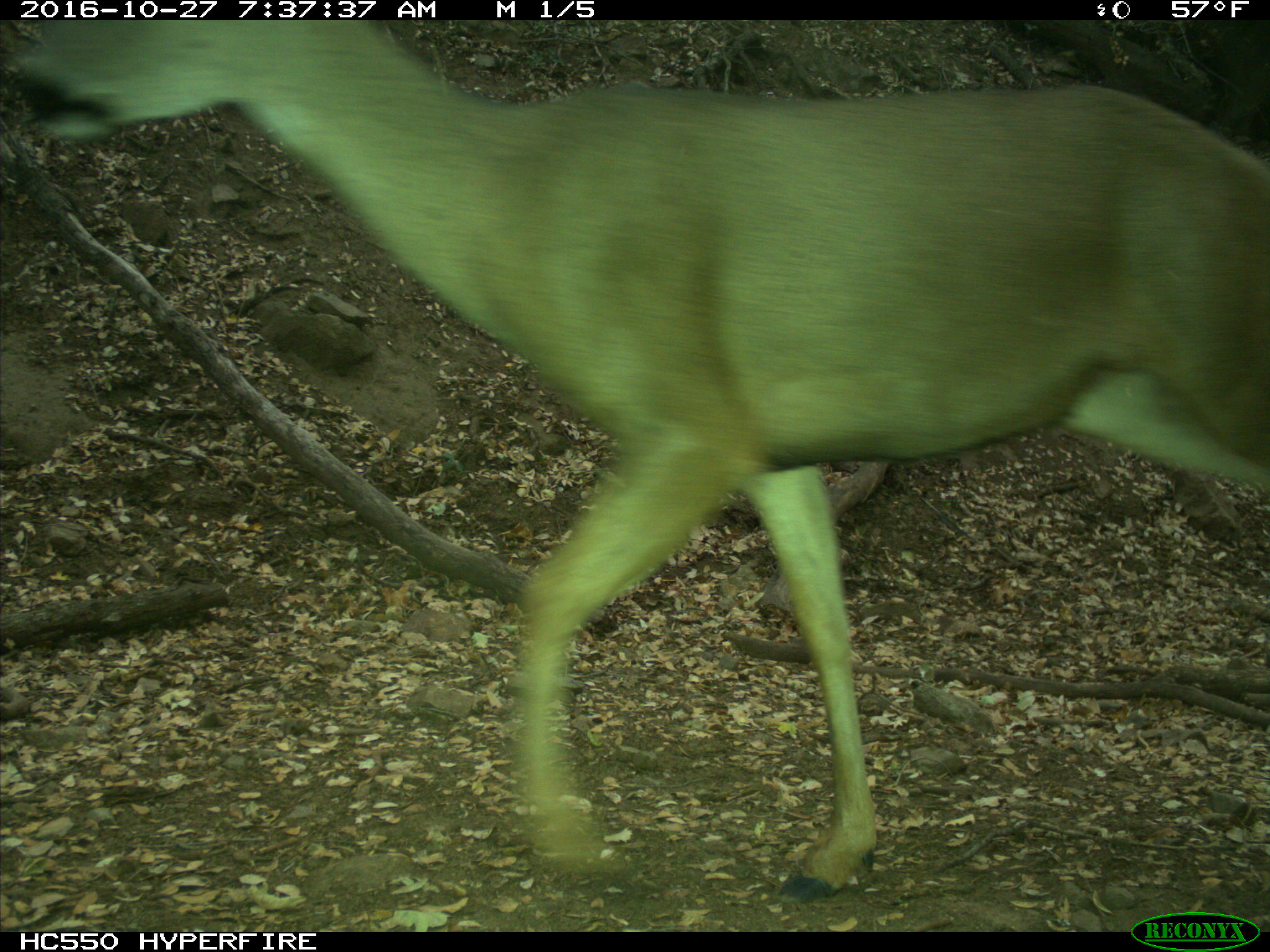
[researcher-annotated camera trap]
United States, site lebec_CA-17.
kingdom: Animalia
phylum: Chordata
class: Mammalia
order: Artiodactyla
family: Cervidae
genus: Odocoileus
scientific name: Odocoileus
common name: deer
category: unidentified deer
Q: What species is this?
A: Unidentified deer (deer) (Odocoileus).